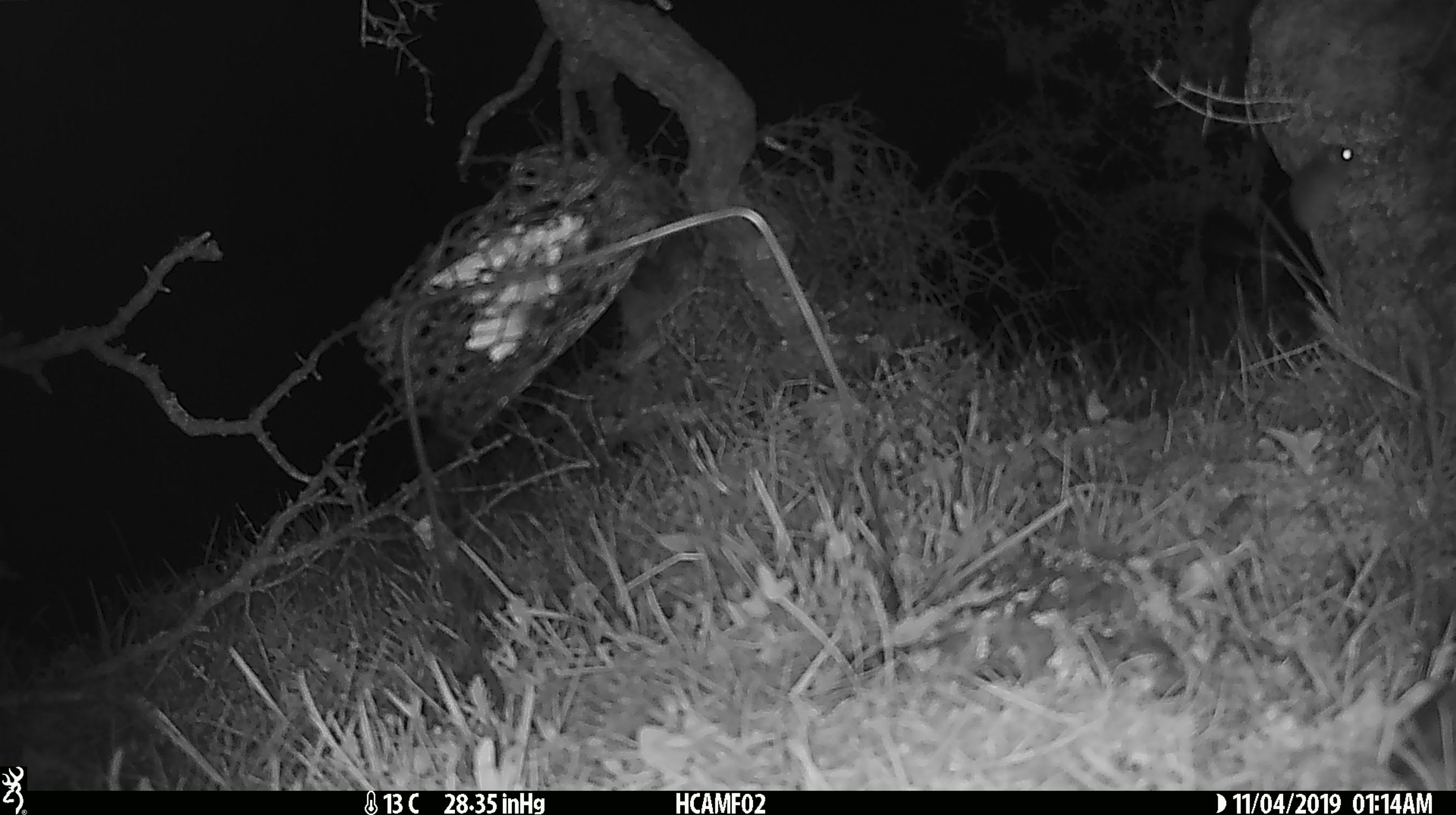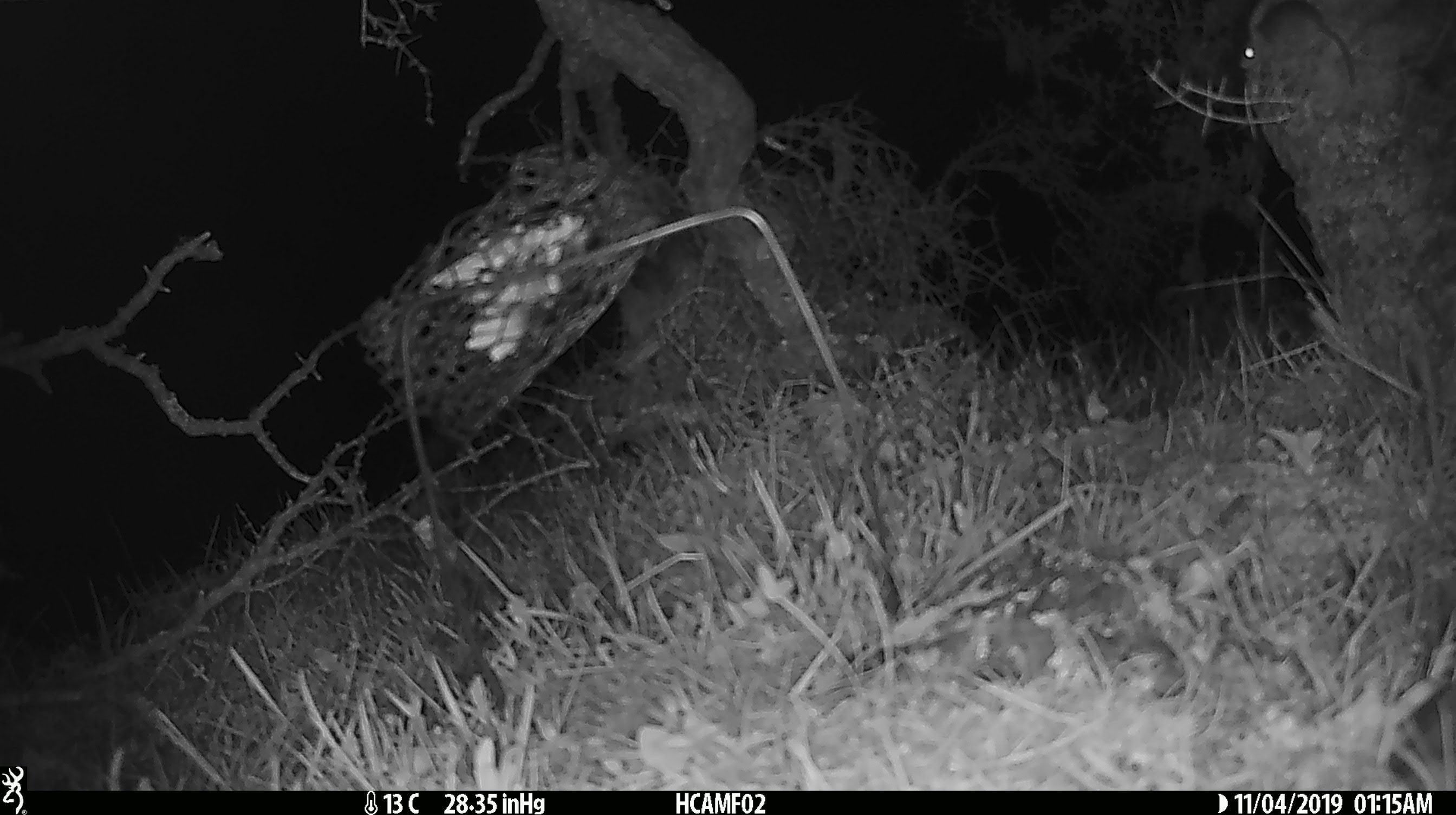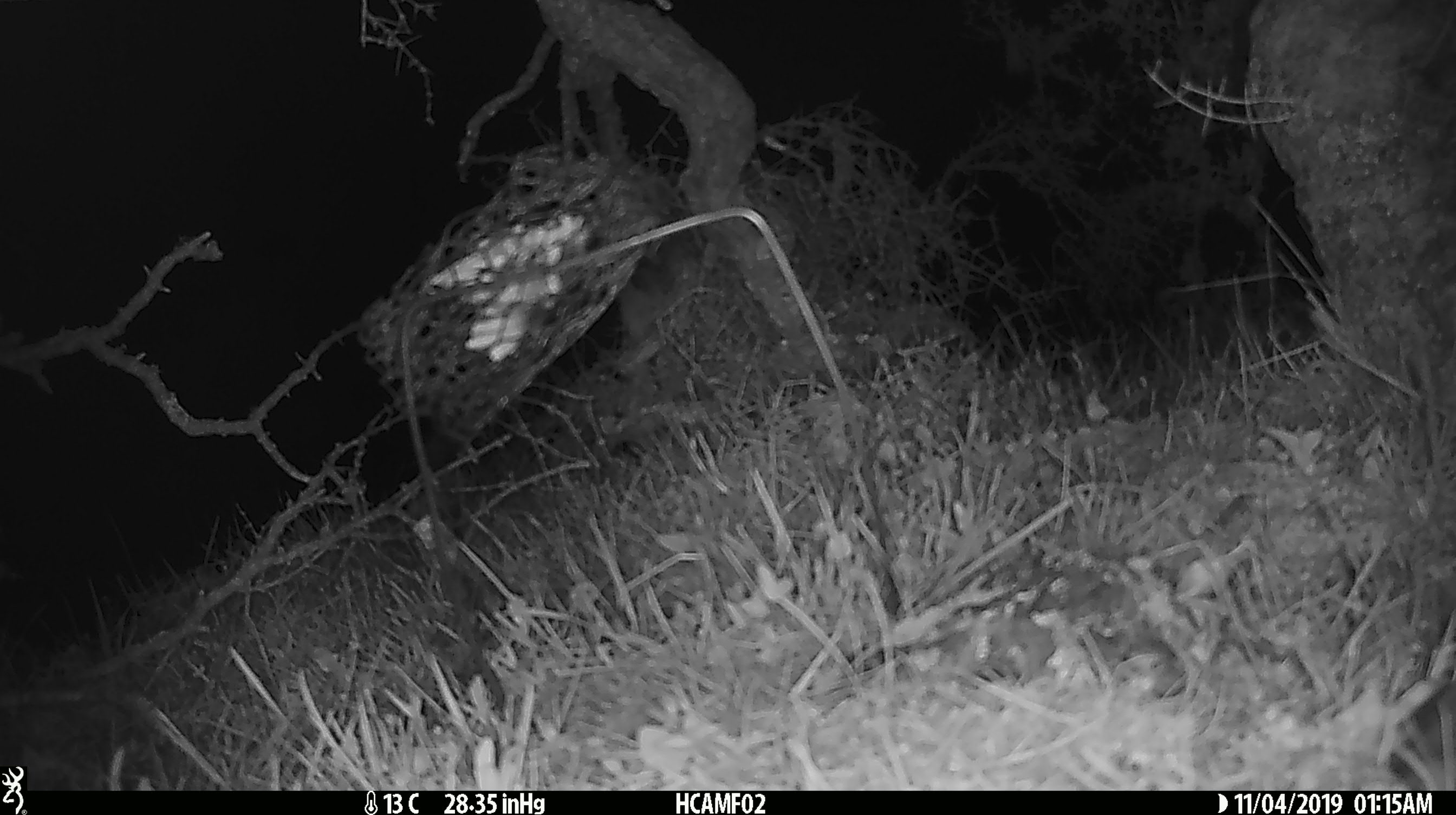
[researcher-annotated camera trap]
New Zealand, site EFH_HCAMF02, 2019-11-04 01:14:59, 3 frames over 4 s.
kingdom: Animalia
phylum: Chordata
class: Mammalia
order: Rodentia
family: Muridae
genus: Mus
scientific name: Mus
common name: mouse